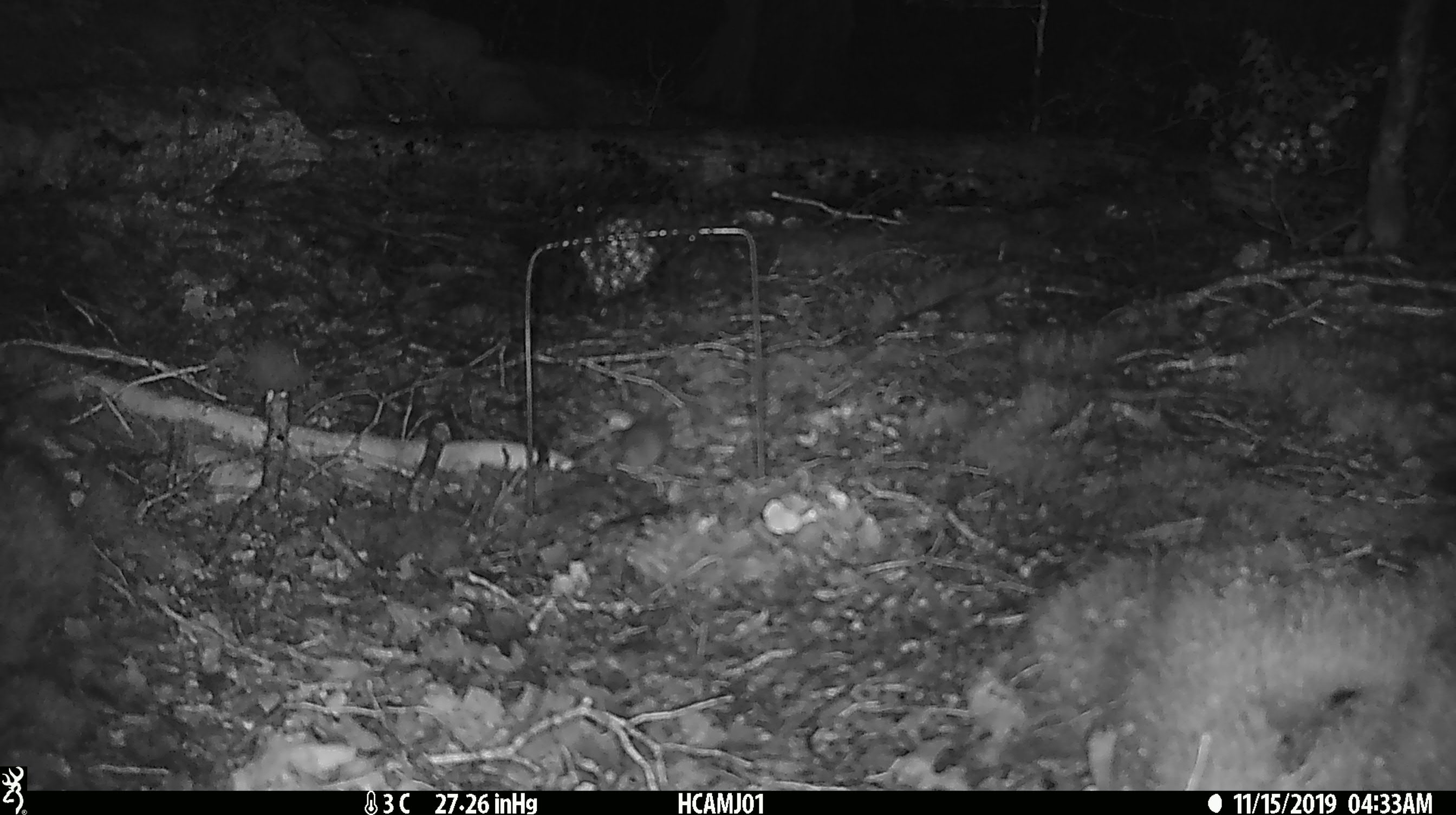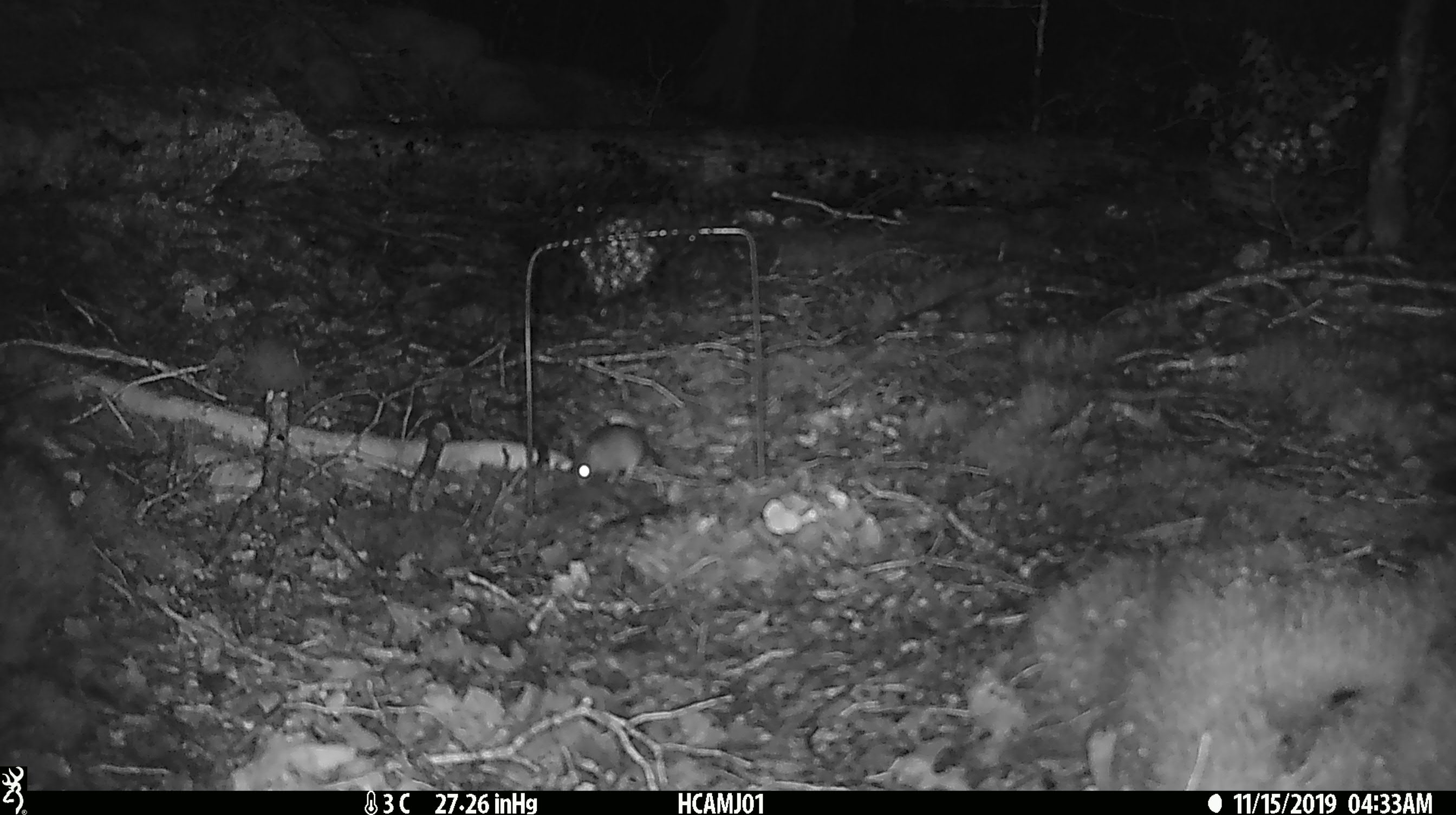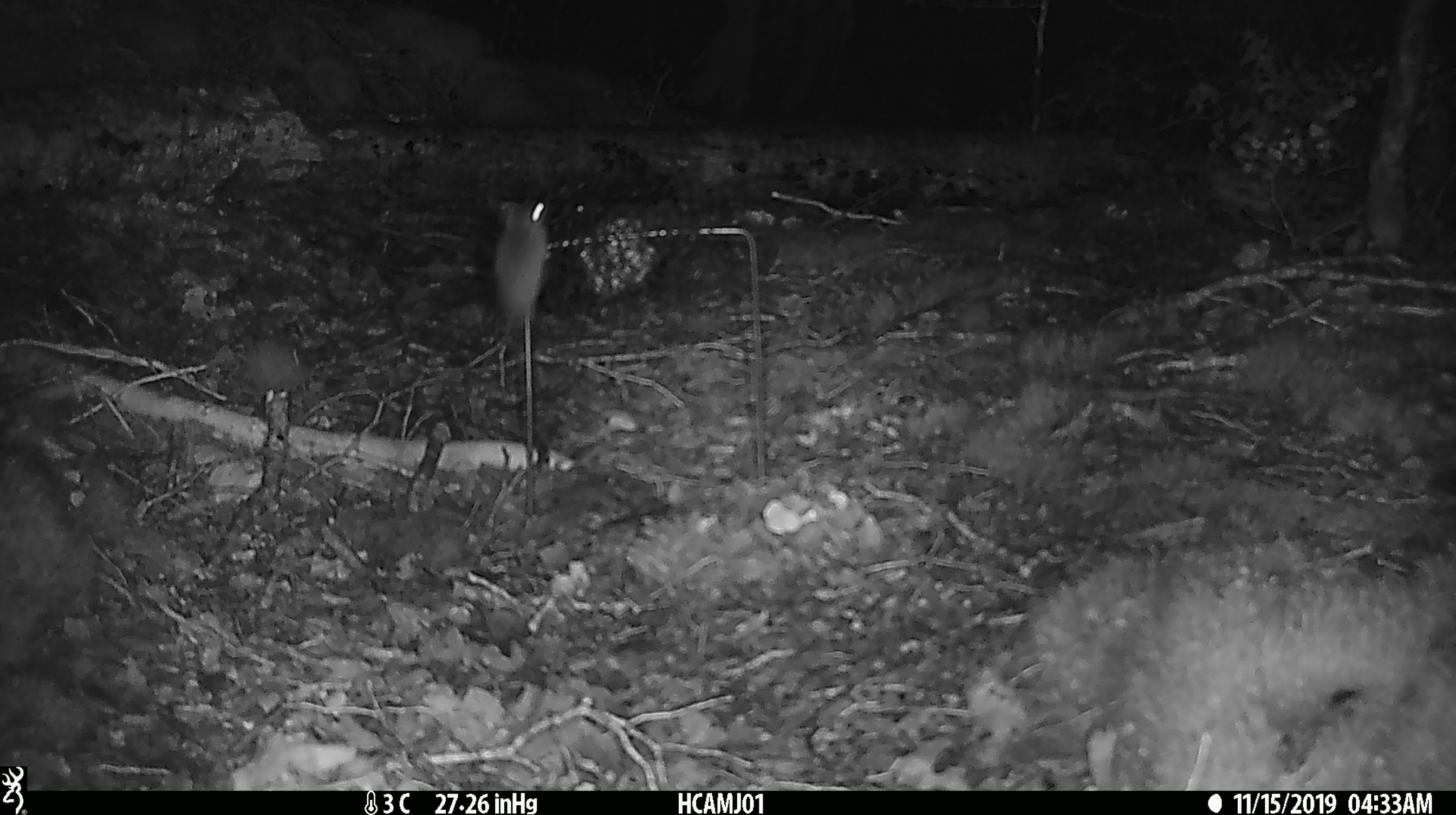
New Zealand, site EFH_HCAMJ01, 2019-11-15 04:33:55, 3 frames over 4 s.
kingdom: Animalia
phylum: Chordata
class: Mammalia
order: Rodentia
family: Muridae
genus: Mus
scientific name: Mus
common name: mouse